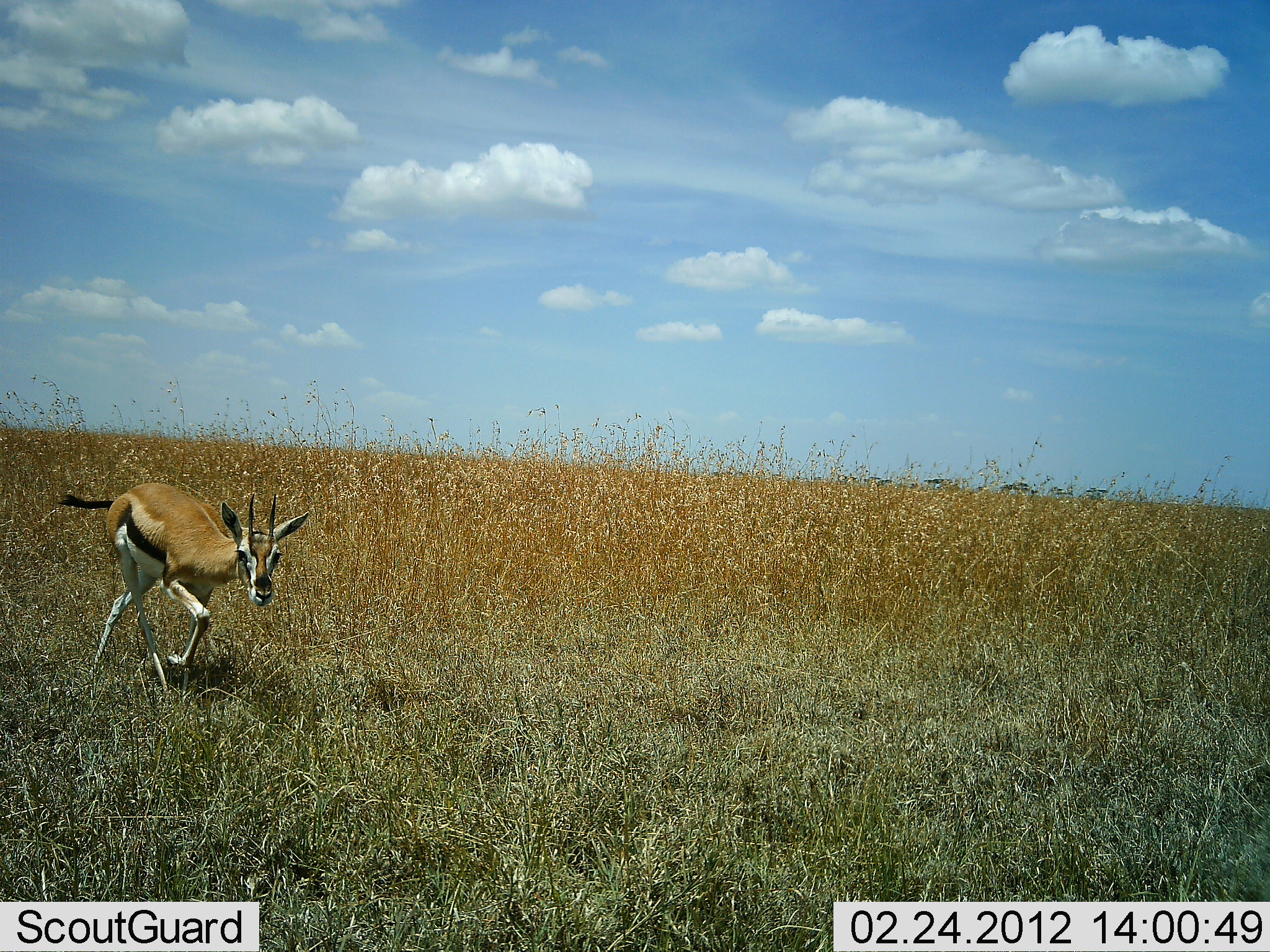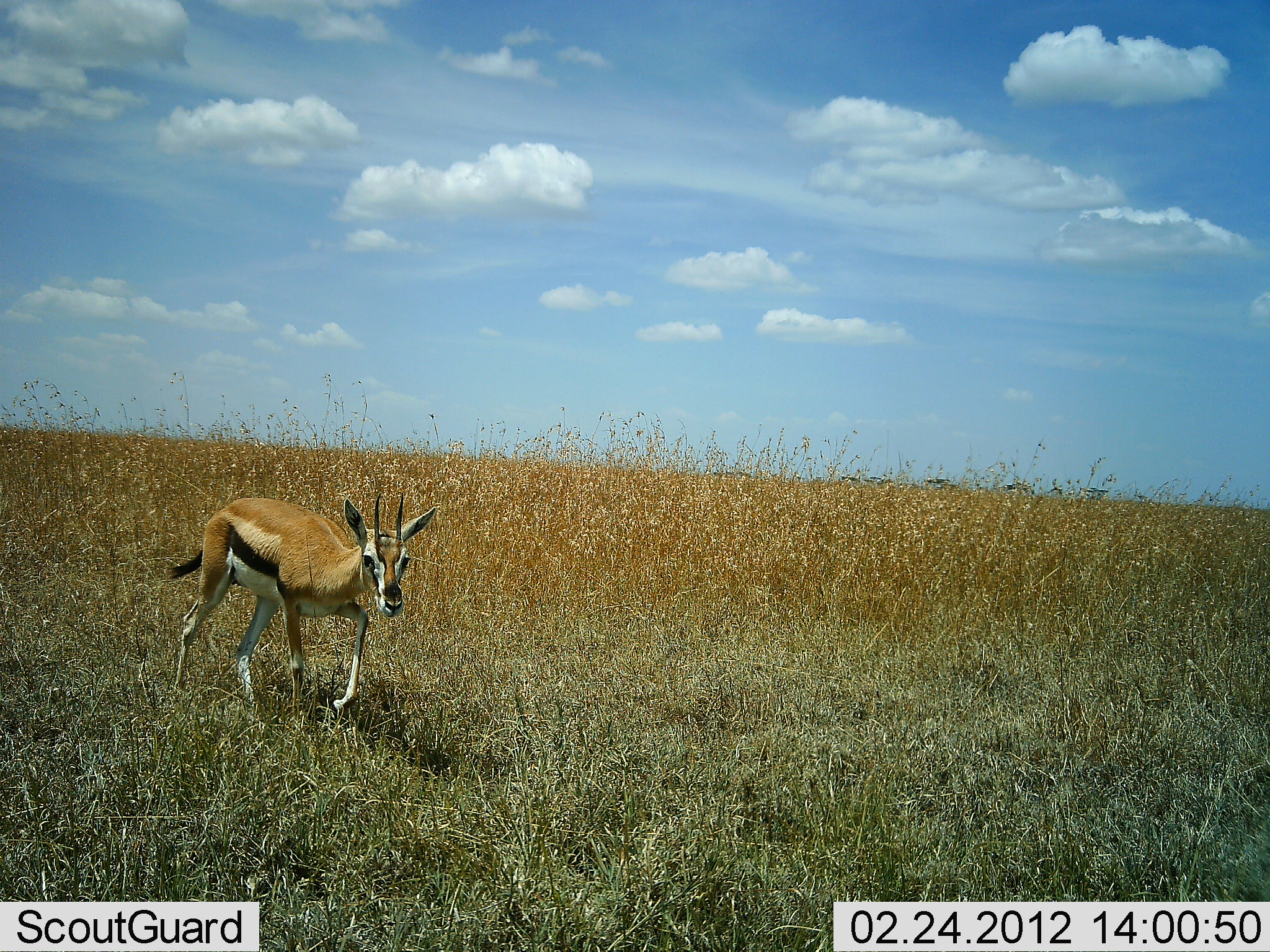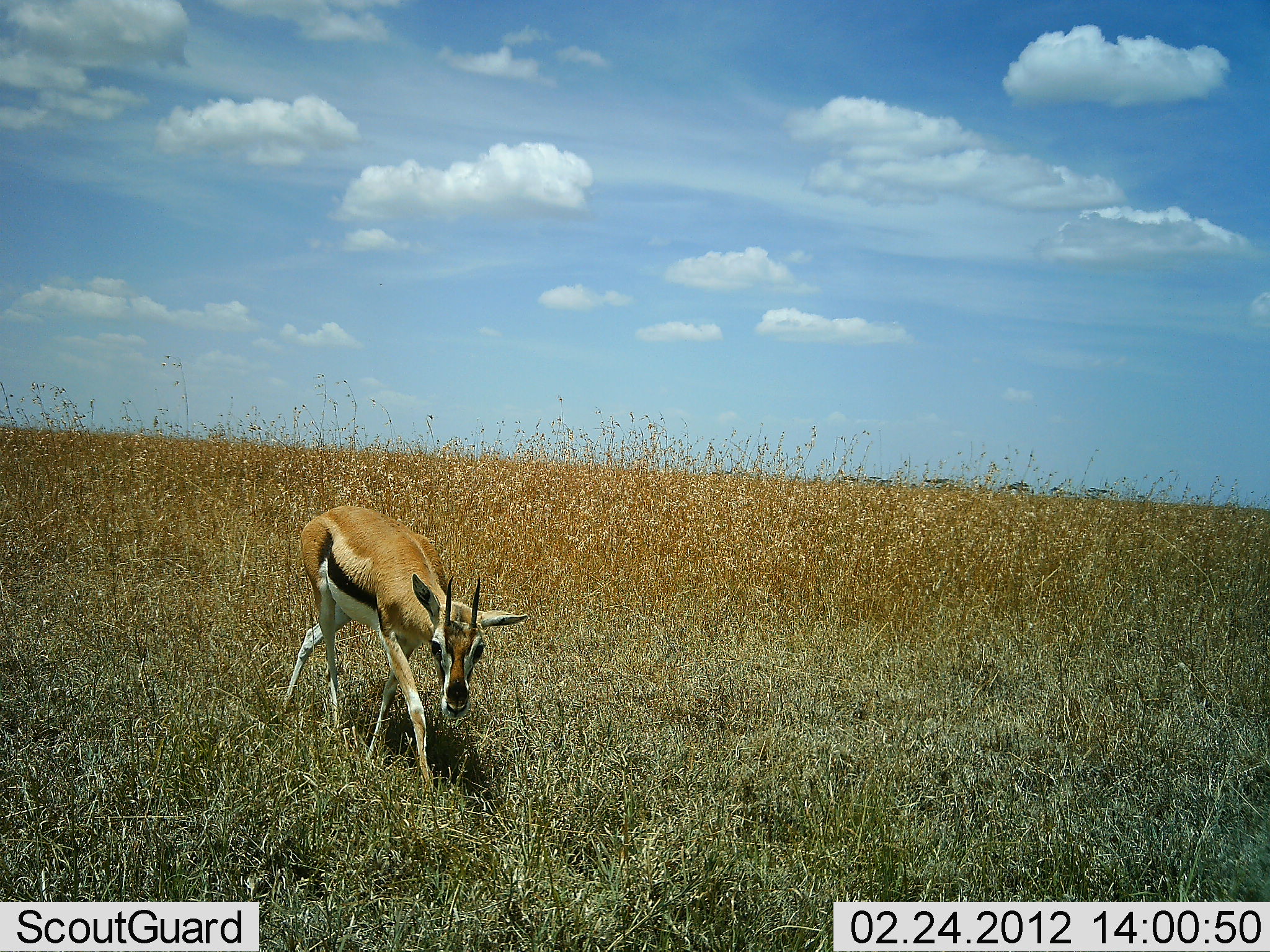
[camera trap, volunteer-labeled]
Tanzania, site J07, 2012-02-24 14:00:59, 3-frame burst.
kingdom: Animalia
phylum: Chordata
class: Mammalia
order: Artiodactyla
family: Bovidae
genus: Eudorcas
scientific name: Eudorcas thomsonii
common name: thomson's gazelle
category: gazellethomsons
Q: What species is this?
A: Gazellethomsons (thomson's gazelle) (Eudorcas thomsonii).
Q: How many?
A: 1.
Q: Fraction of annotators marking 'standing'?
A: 3%.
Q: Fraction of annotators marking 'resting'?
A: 0%.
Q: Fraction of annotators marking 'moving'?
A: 97%.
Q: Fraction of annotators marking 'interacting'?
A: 0%.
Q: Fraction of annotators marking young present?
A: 3%.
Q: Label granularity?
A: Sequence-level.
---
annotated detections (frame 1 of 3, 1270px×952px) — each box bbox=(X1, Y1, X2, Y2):
animal: bbox=(53, 481, 311, 699)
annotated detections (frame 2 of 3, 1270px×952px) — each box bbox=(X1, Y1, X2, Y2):
animal: bbox=(163, 489, 439, 713)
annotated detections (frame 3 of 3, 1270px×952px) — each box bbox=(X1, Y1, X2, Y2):
animal: bbox=(282, 503, 528, 794)